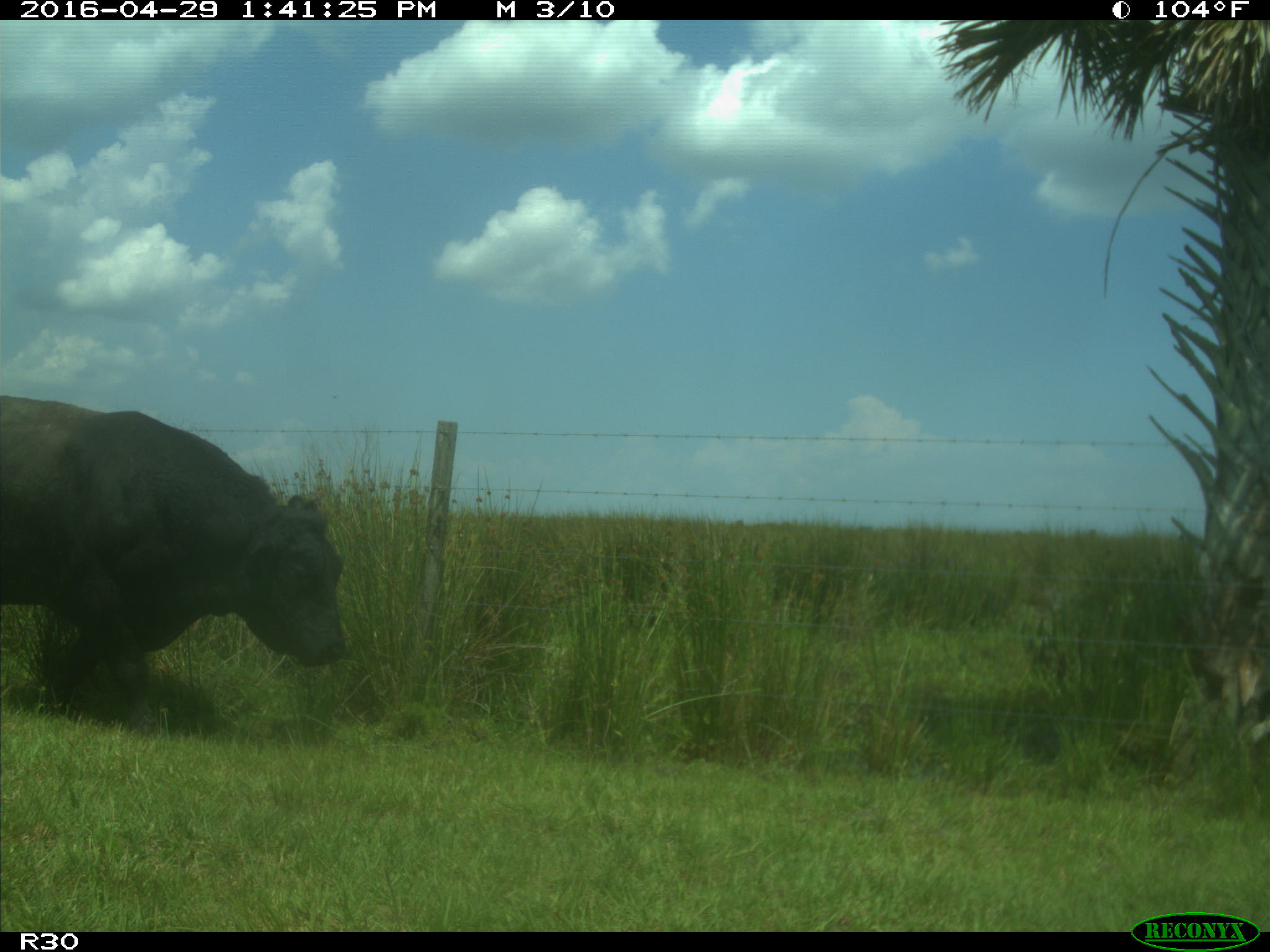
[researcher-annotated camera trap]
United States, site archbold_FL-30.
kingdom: Animalia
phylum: Chordata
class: Mammalia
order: Artiodactyla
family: Bovidae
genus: Bos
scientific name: Bos taurus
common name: domestic cow